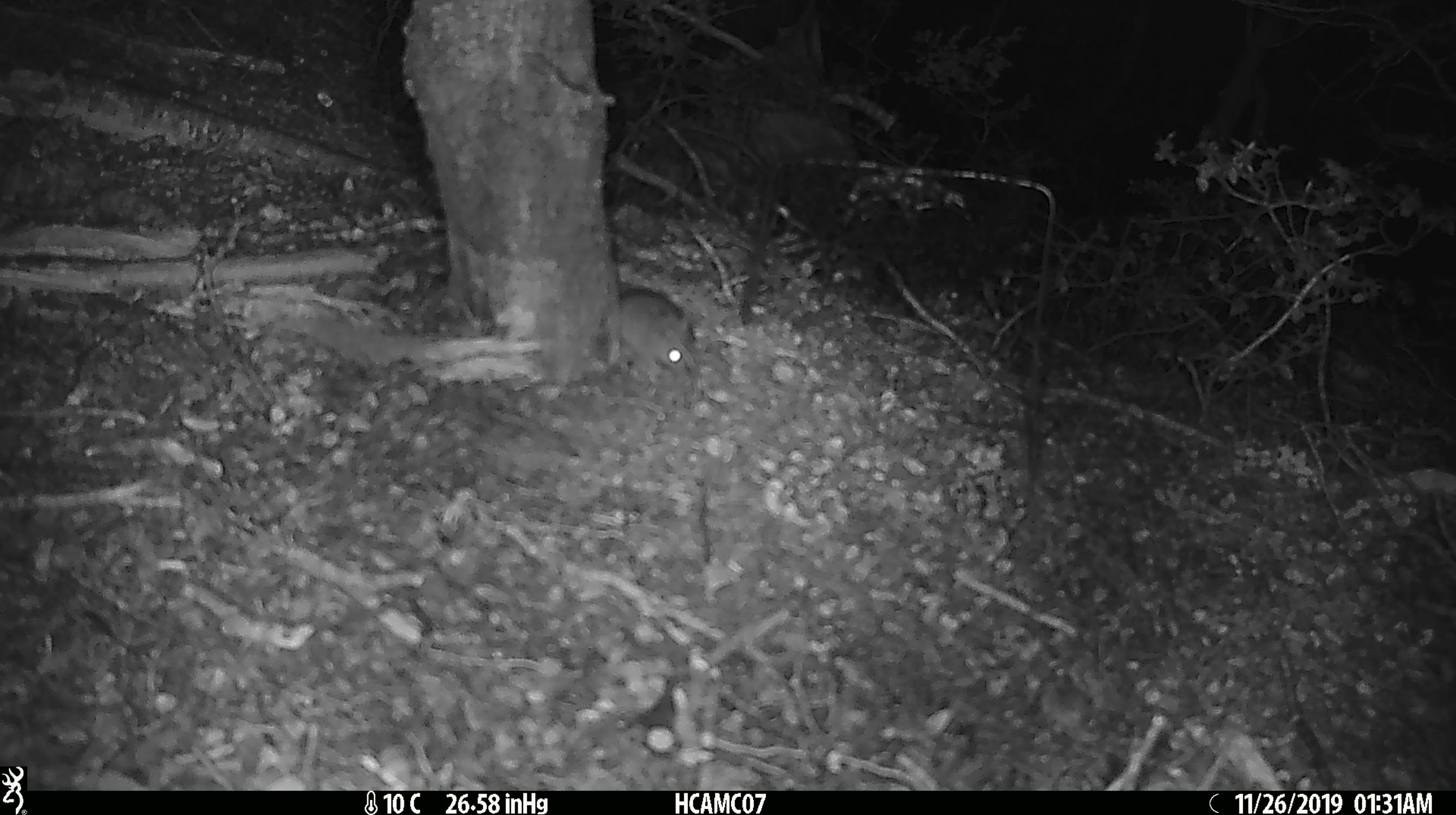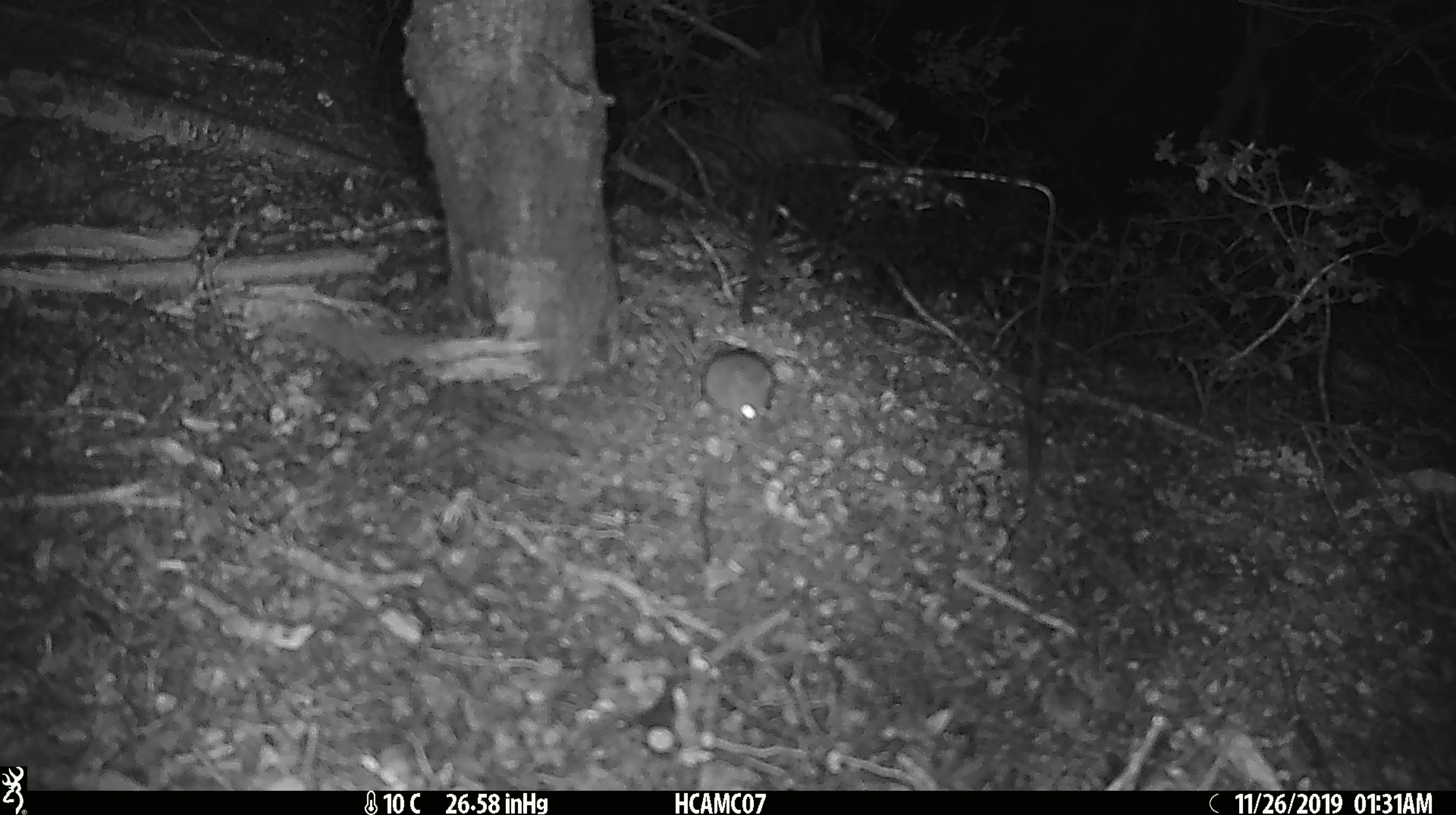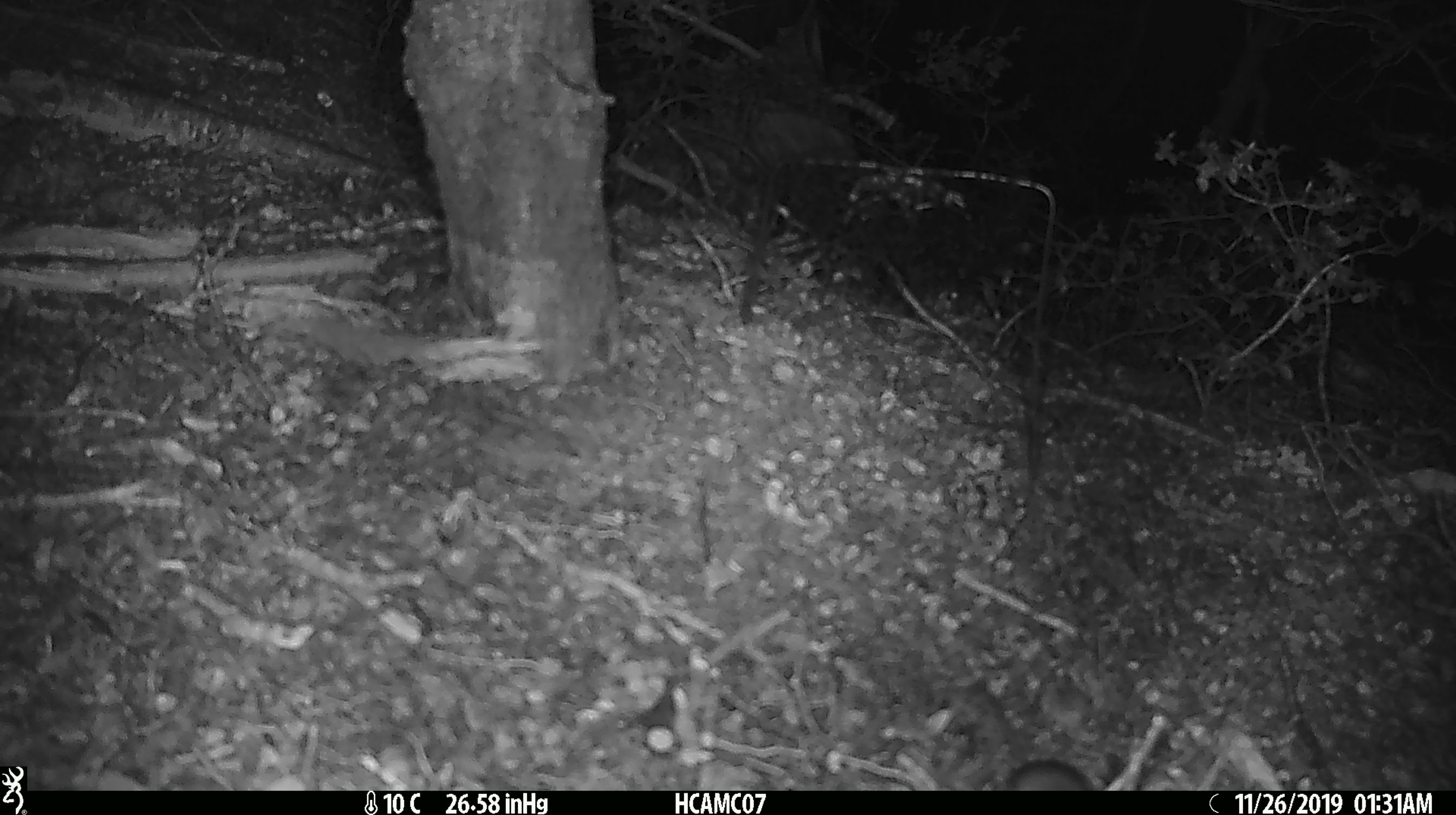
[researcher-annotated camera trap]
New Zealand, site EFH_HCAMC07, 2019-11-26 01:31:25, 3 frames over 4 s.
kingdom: Animalia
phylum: Chordata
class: Mammalia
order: Rodentia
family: Muridae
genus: Mus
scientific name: Mus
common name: mouse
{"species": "mouse (Mus)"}